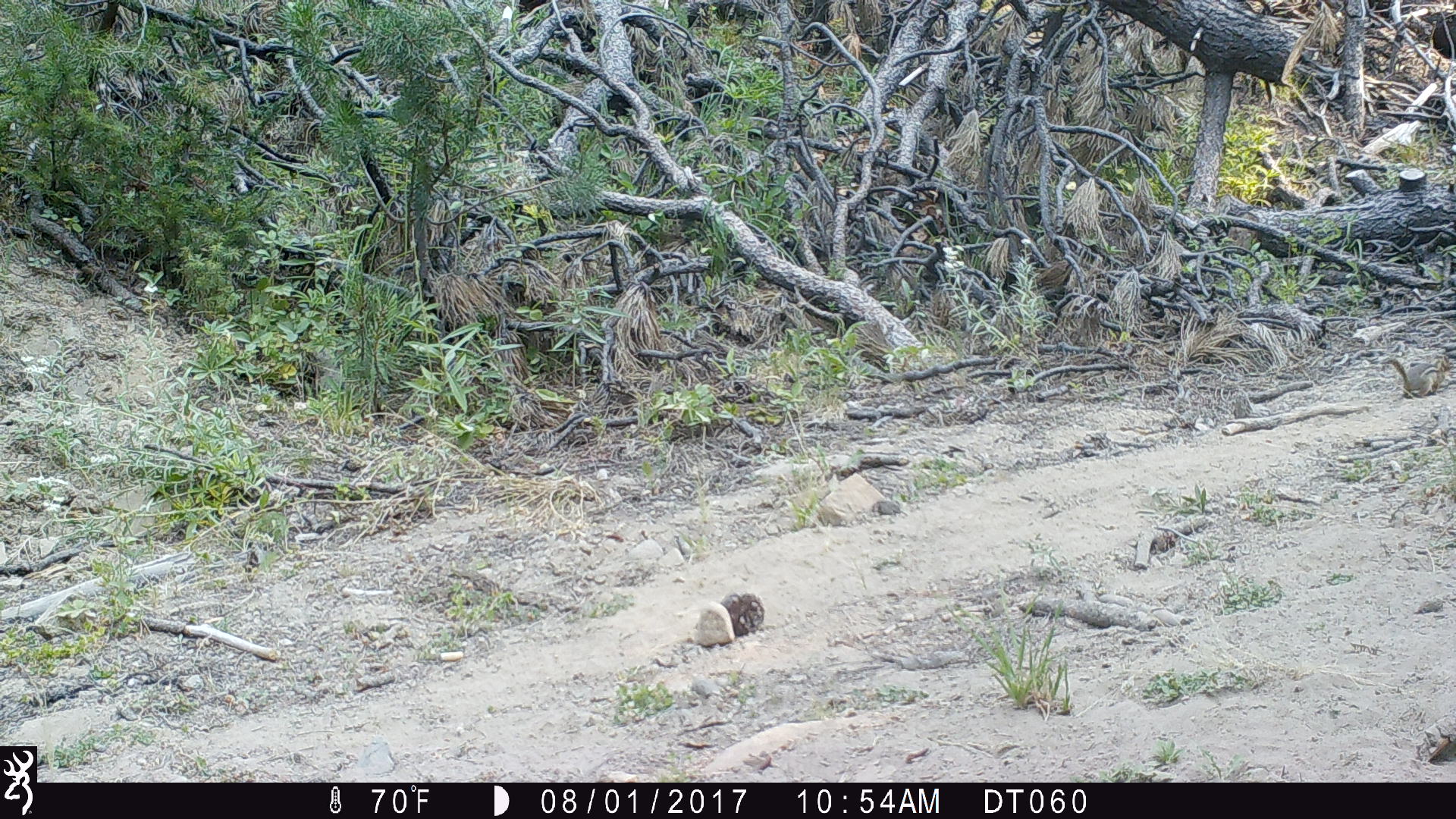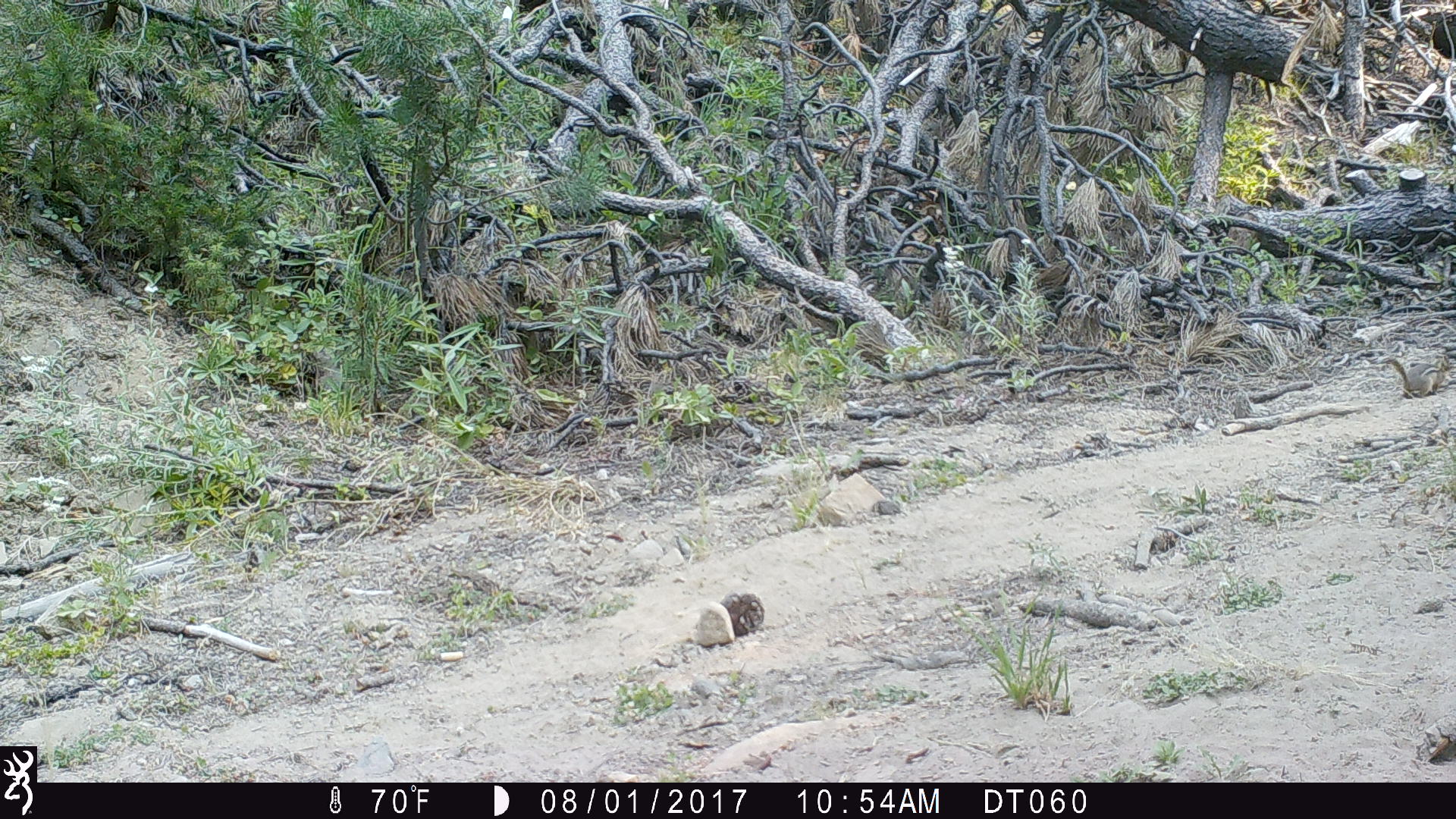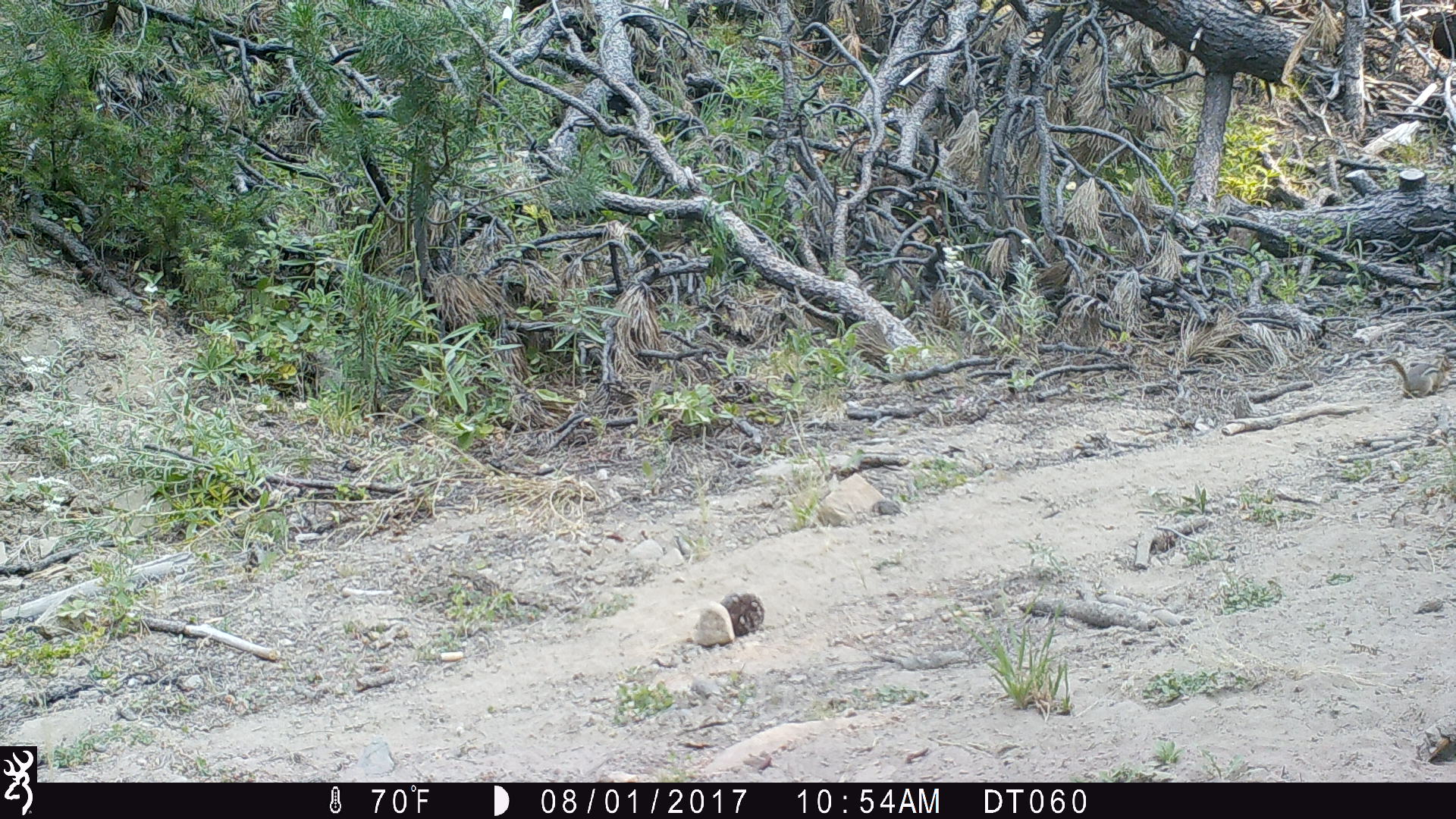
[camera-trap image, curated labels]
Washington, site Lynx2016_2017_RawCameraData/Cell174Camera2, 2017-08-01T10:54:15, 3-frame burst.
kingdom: Animalia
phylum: Chordata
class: Mammalia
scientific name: Mammalia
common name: small mammal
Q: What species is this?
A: Small mammal (Mammalia).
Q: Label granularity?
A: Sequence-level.